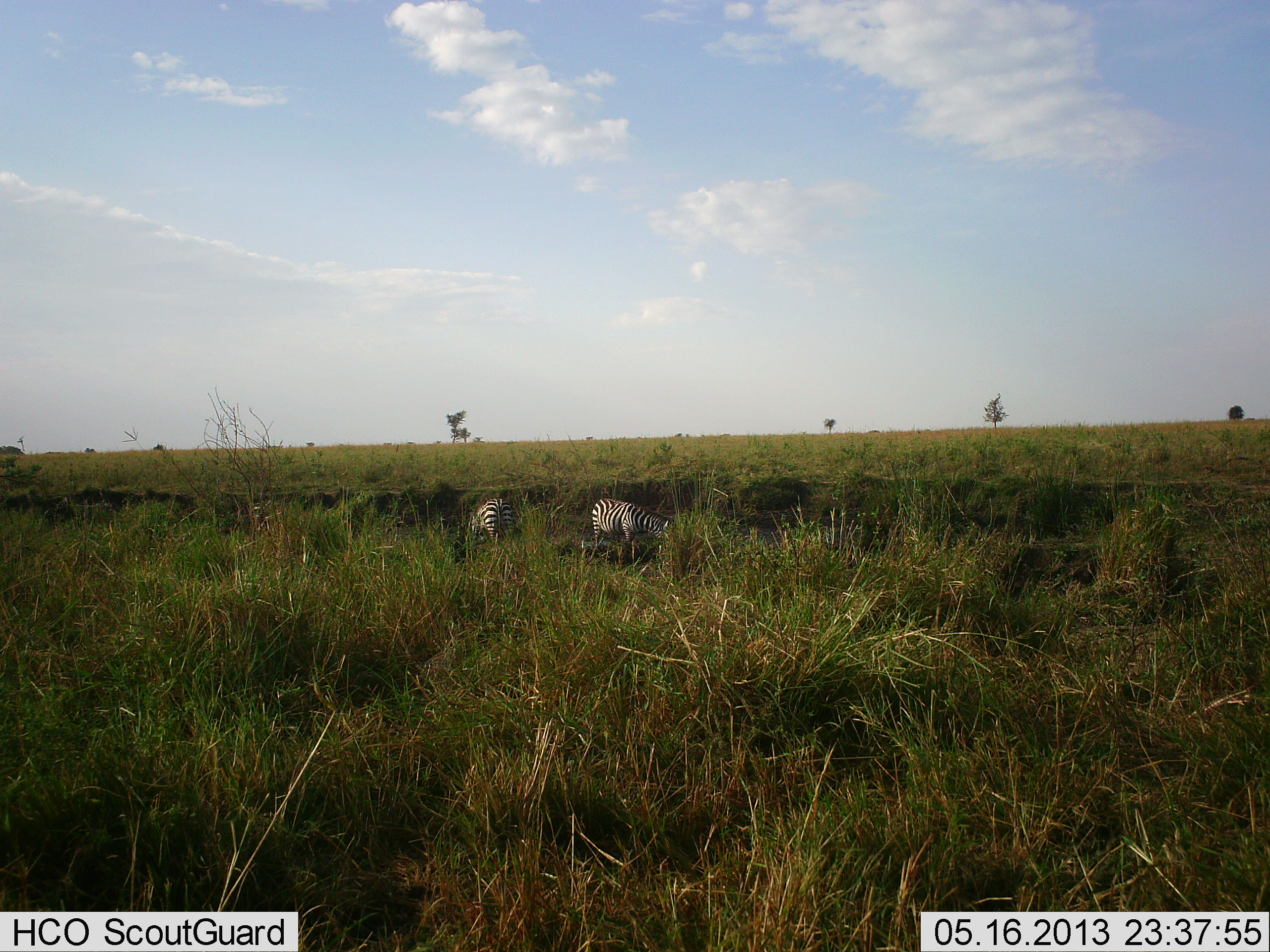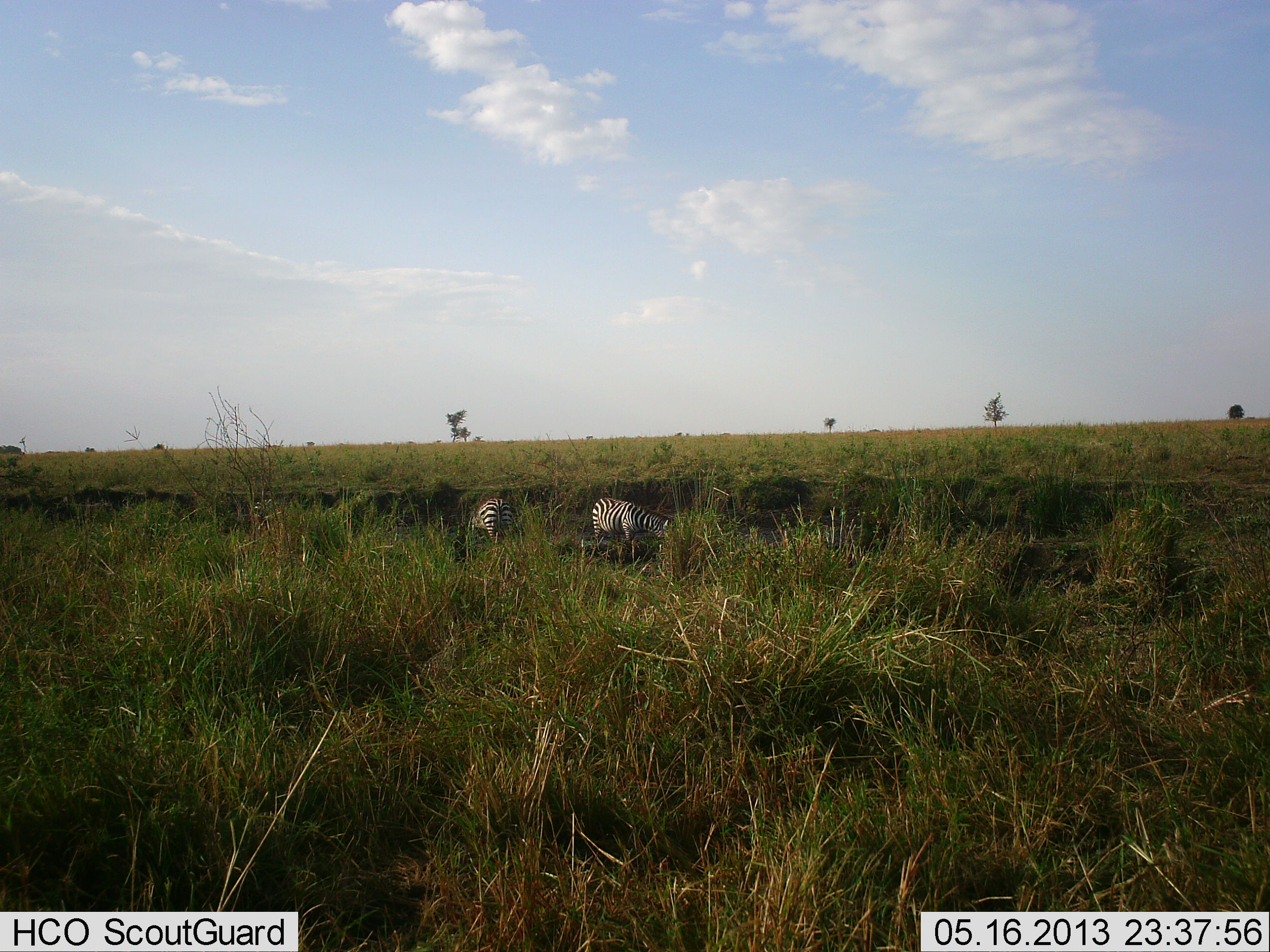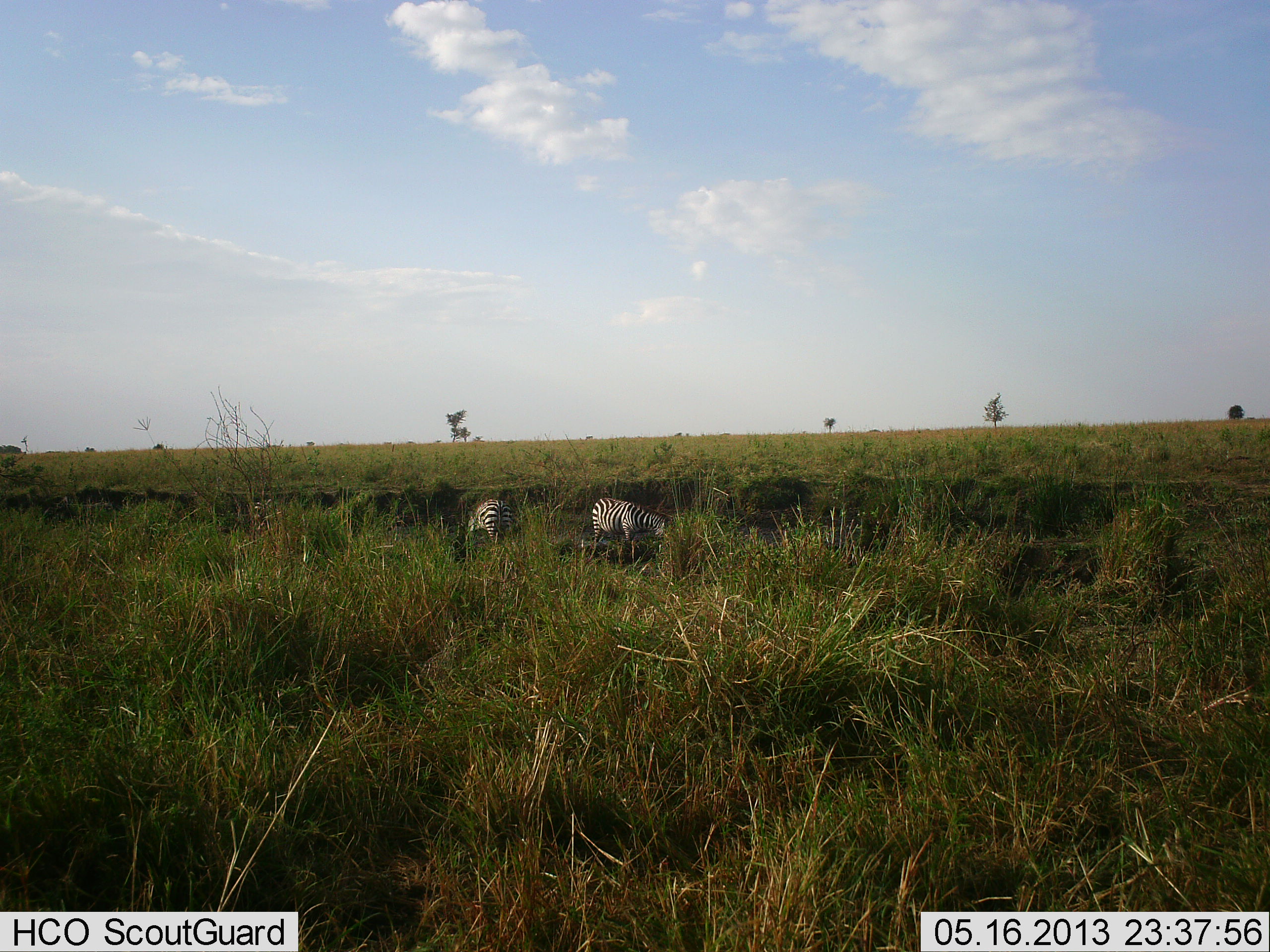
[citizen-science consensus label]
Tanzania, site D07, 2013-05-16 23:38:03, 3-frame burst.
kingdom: Animalia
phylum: Chordata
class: Mammalia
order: Perissodactyla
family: Equidae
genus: Equus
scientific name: Equus quagga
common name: plains zebra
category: zebra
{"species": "zebra (plains zebra) (Equus quagga)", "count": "2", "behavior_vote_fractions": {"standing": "30%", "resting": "0%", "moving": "0%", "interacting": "0%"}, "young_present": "0%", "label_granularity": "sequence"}